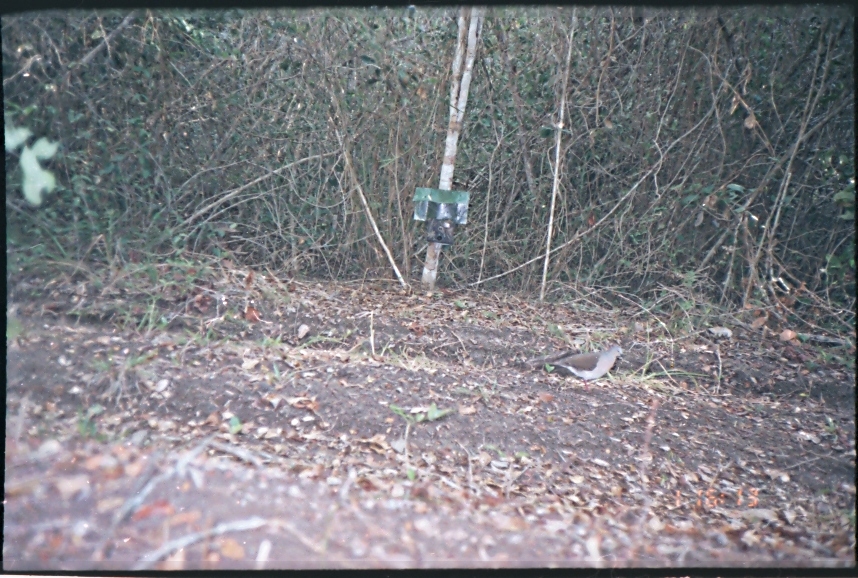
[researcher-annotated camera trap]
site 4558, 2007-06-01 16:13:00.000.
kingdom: Animalia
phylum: Chordata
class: Aves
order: Columbiformes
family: Columbidae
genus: Leptotila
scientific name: Leptotila verreauxi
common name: white-tipped dove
Leptotila verreauxi (white-tipped dove), count 1.